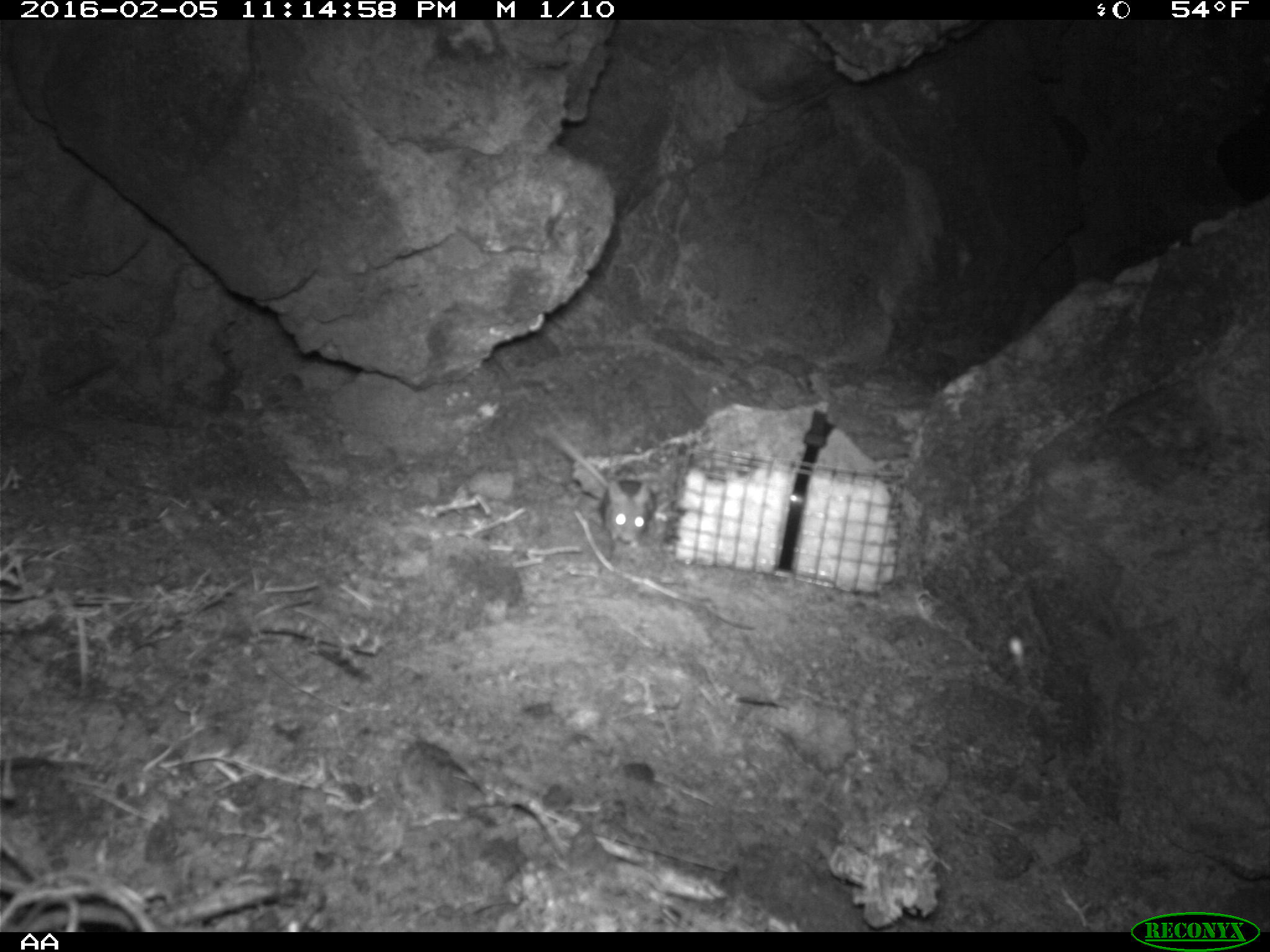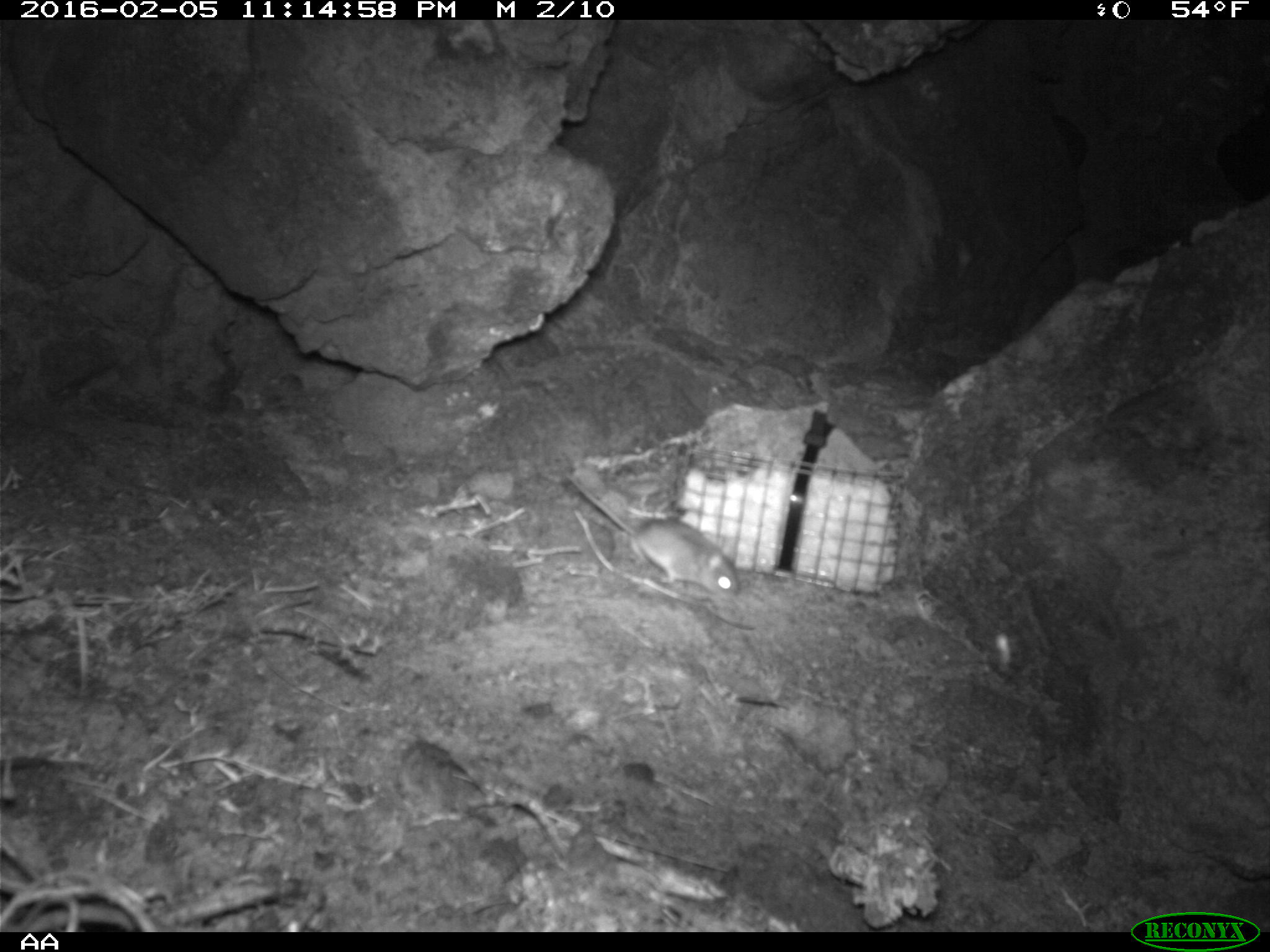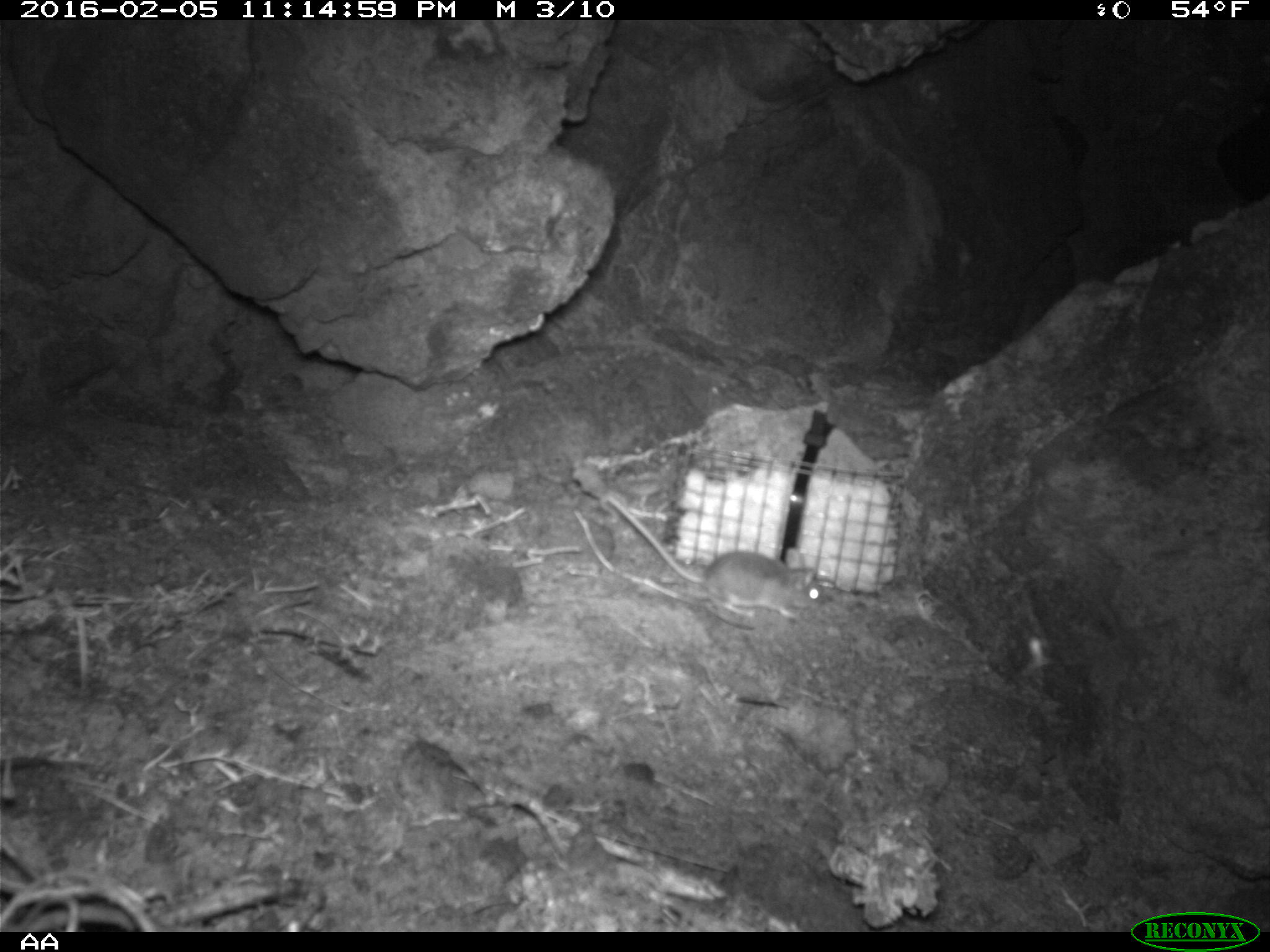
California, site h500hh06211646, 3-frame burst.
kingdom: Animalia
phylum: Chordata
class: Mammalia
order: Rodentia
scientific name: Rodentia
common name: rodent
Rodent (Rodentia).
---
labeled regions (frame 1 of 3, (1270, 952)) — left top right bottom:
rodent: 553 430 652 553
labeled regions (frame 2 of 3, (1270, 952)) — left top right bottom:
rodent: 564 471 739 601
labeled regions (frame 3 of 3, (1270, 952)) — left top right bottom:
rodent: 603 494 828 623